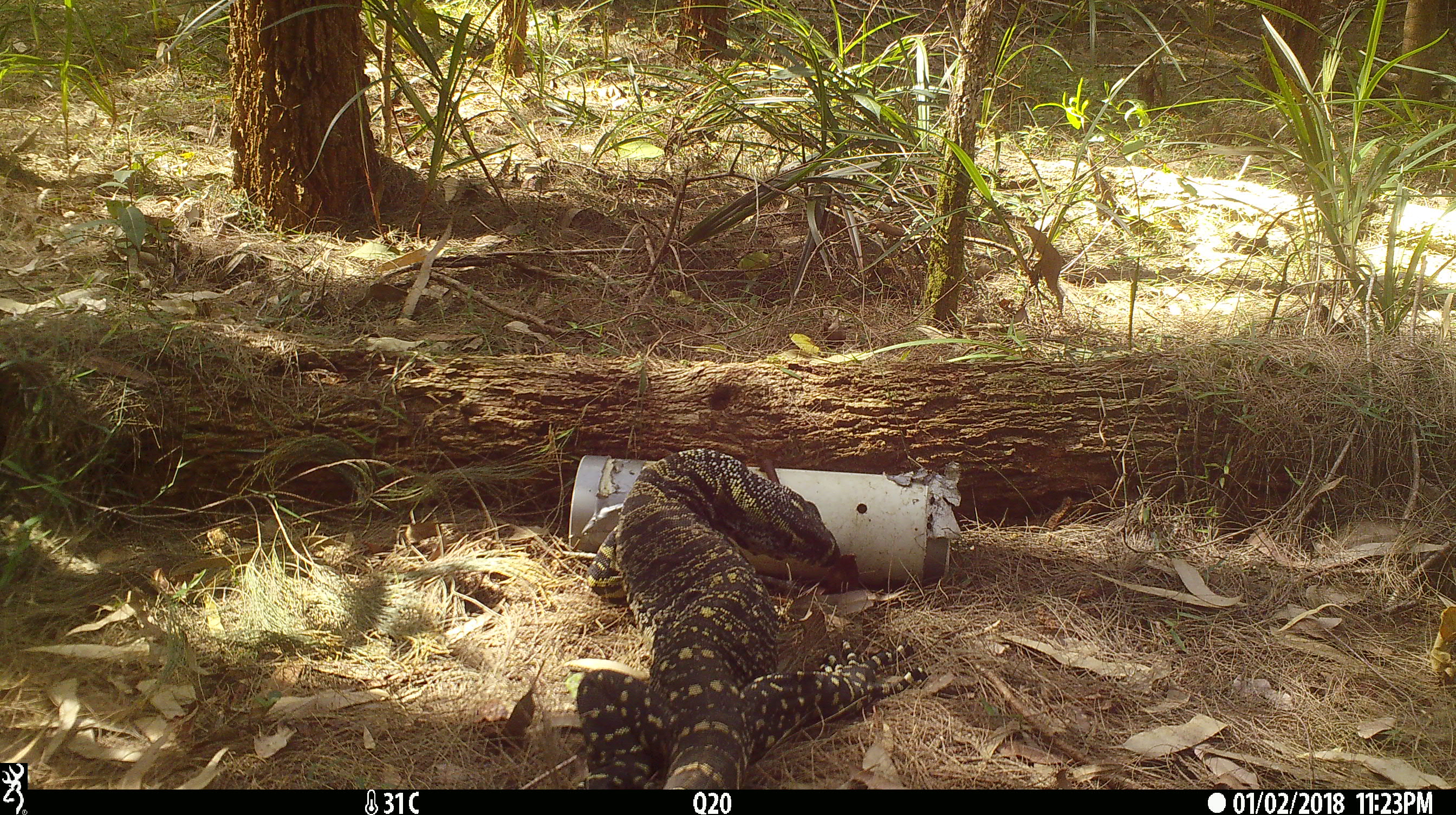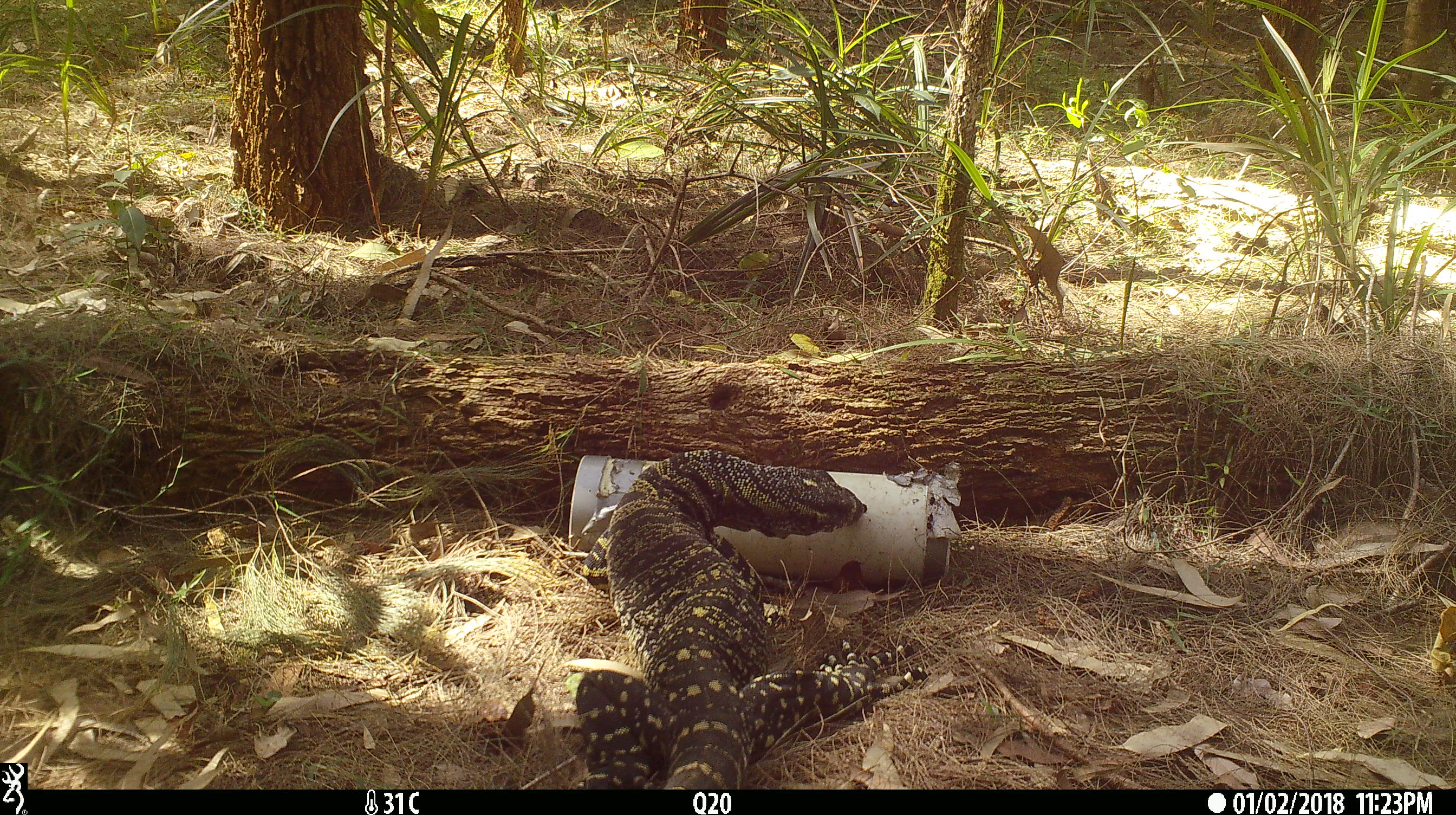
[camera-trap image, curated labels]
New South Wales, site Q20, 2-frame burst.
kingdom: Animalia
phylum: Chordata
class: Reptilia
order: Squamata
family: Varanidae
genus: Varanus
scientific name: Varanus varius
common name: lace monitor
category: goanna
Goanna (lace monitor) (Varanus varius).